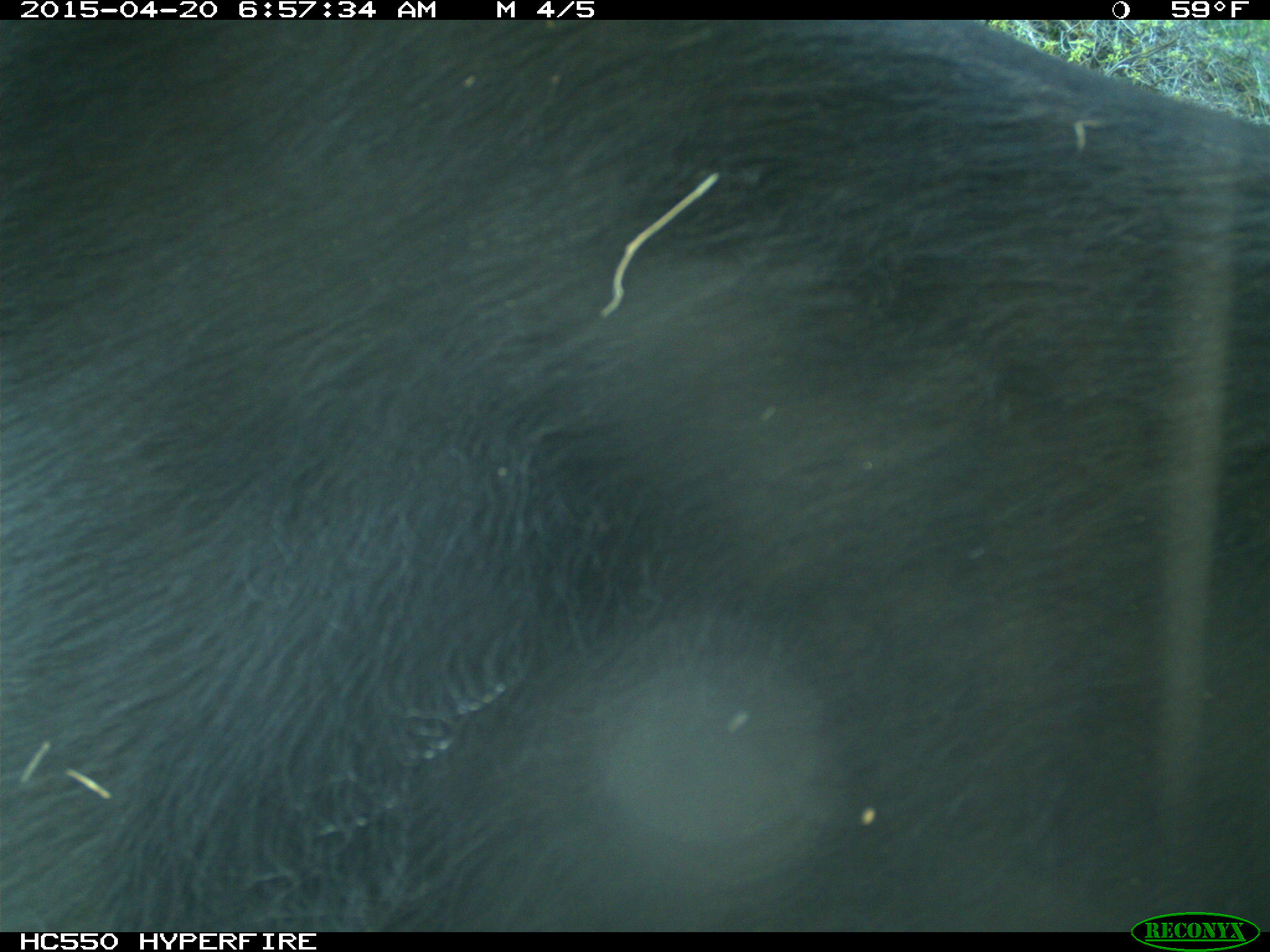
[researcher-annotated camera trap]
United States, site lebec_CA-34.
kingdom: Animalia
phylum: Chordata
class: Mammalia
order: Artiodactyla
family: Bovidae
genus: Bos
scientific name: Bos taurus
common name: domestic cow